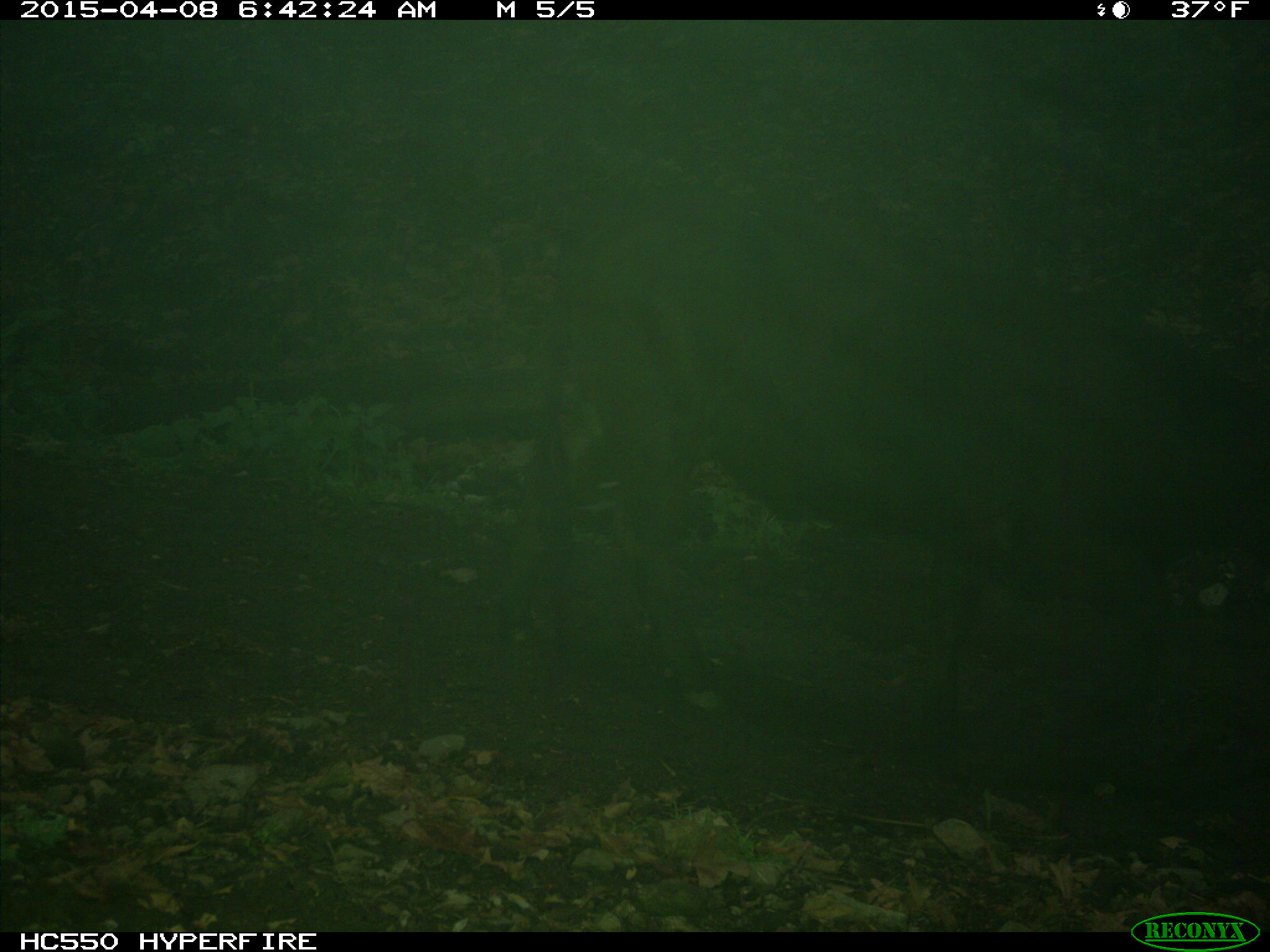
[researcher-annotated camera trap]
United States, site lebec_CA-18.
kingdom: Animalia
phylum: Chordata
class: Mammalia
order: Artiodactyla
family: Bovidae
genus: Bos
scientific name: Bos taurus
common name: domestic cow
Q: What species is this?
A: Bos taurus (domestic cow).